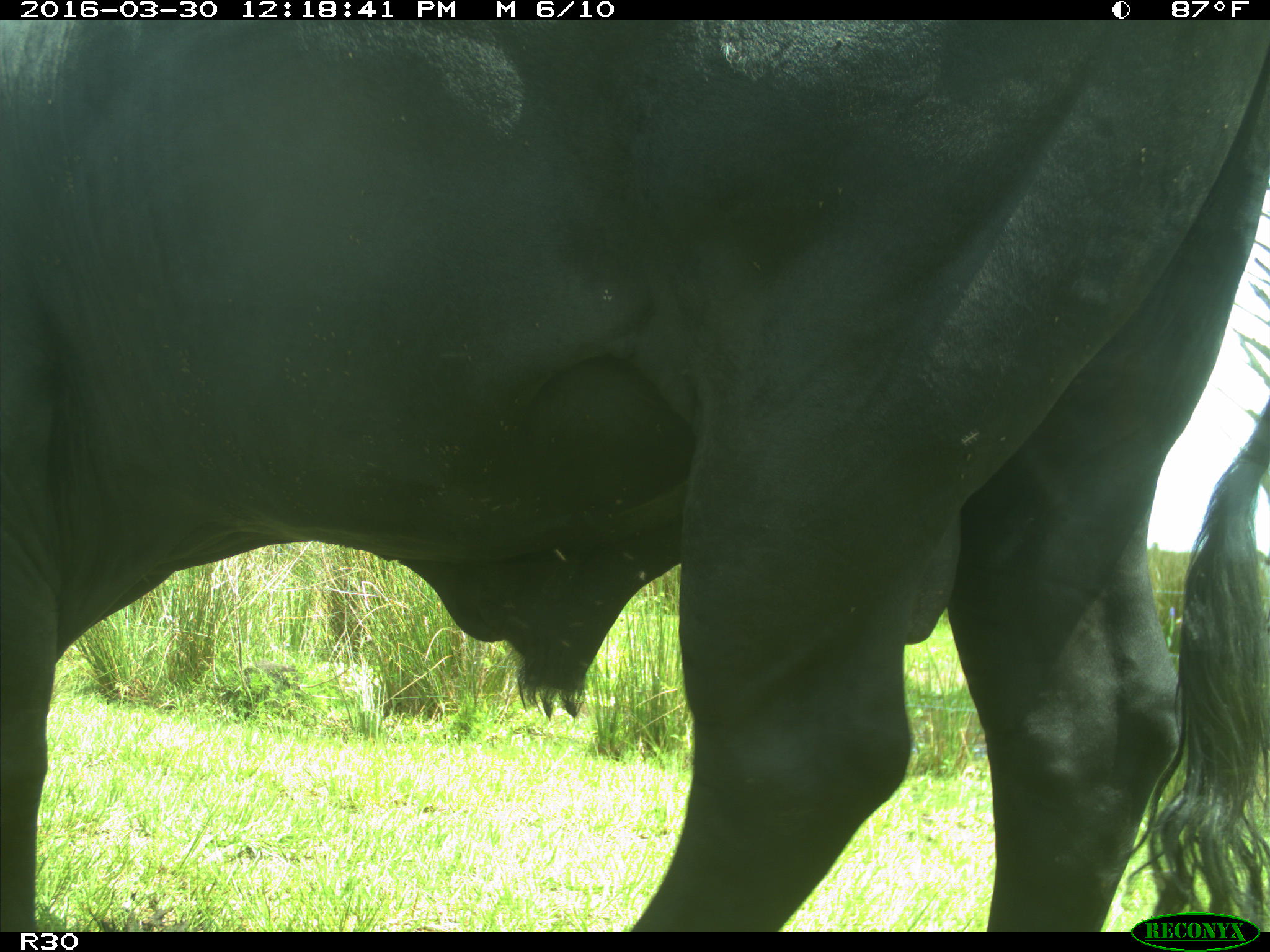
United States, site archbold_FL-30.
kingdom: Animalia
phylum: Chordata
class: Mammalia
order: Artiodactyla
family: Bovidae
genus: Bos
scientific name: Bos taurus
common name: domestic cow